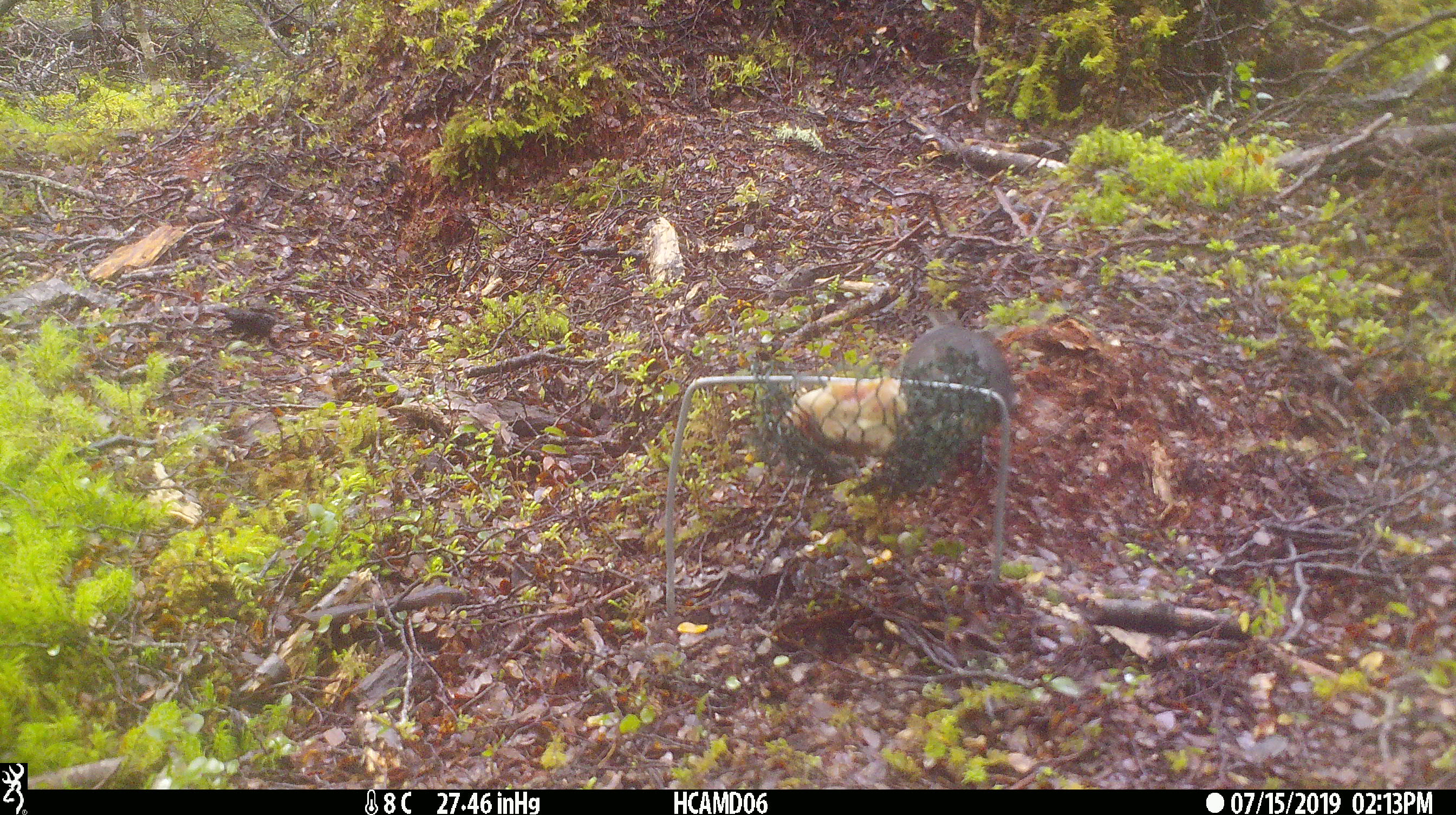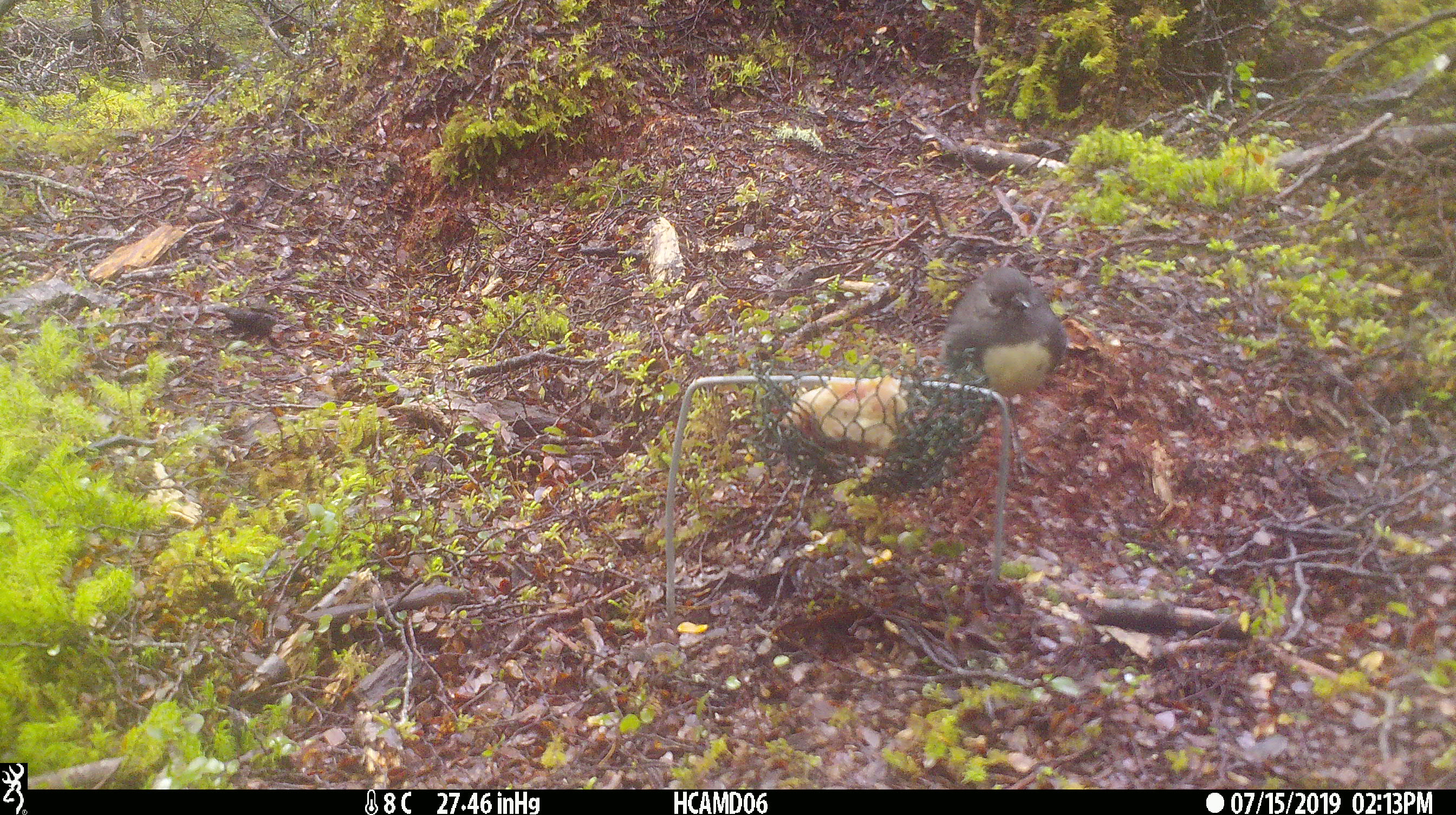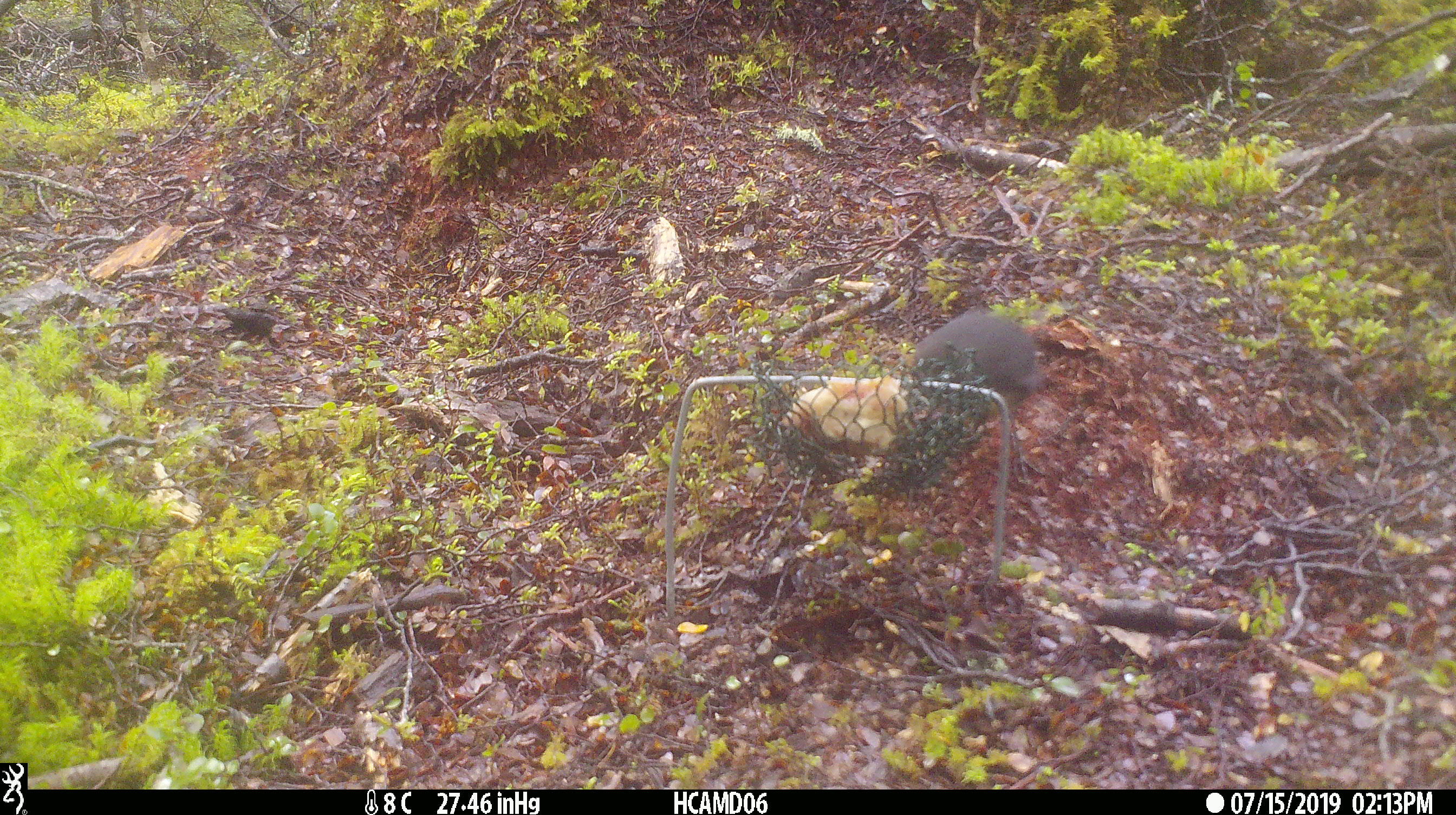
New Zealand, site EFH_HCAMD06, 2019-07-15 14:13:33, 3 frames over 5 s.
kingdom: Animalia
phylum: Chordata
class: Aves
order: Passeriformes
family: Petroicidae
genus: Petroica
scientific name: Petroica australis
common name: new zealand robin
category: robin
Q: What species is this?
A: Robin (new zealand robin) (Petroica australis).